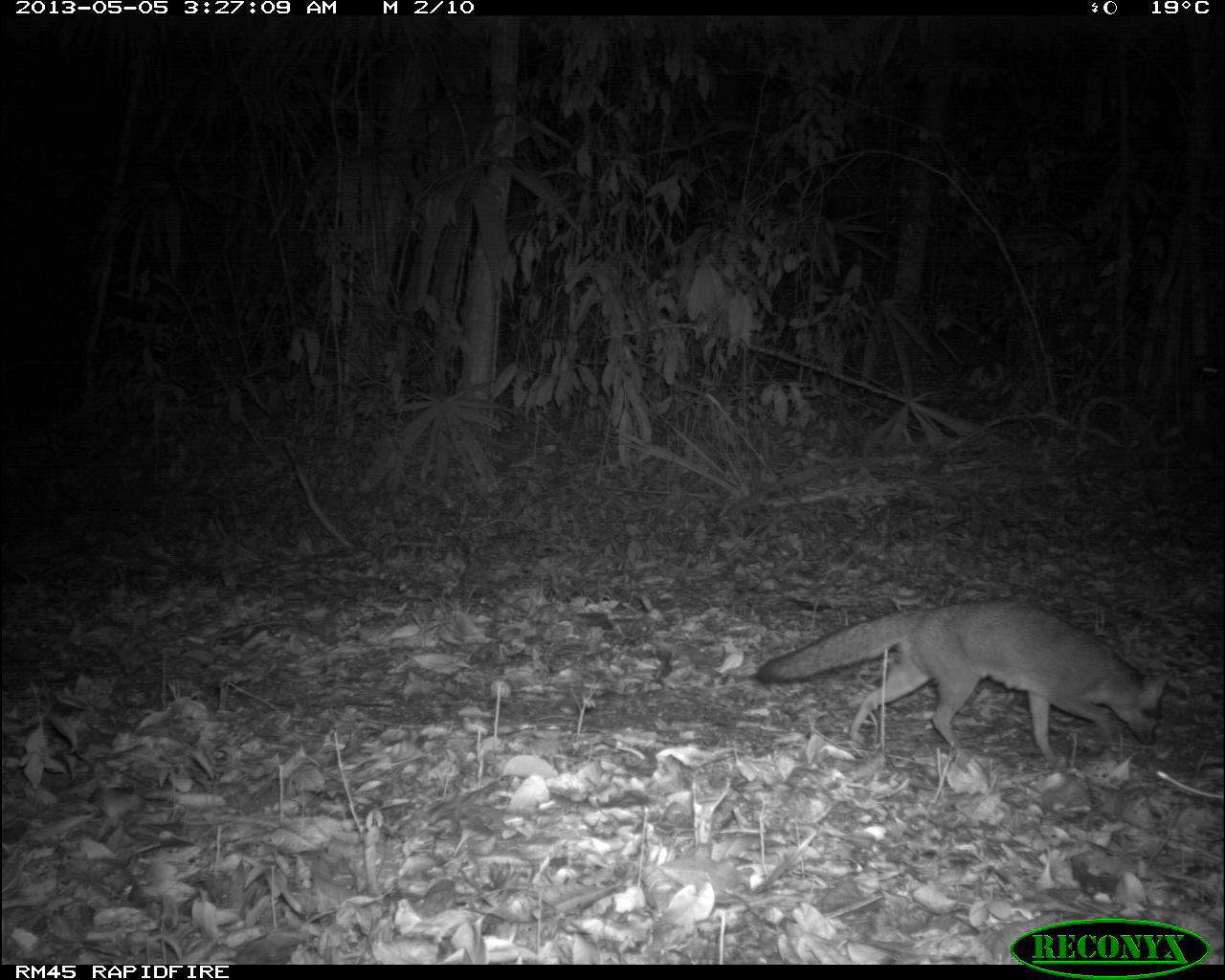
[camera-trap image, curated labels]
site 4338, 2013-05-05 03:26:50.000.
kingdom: Animalia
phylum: Chordata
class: Mammalia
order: Carnivora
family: Canidae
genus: Urocyon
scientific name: Urocyon cinereoargenteus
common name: gray fox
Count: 1.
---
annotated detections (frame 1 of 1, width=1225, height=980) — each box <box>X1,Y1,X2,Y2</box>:
urocyon cinereoargenteus: <box>754,598,1172,766</box>